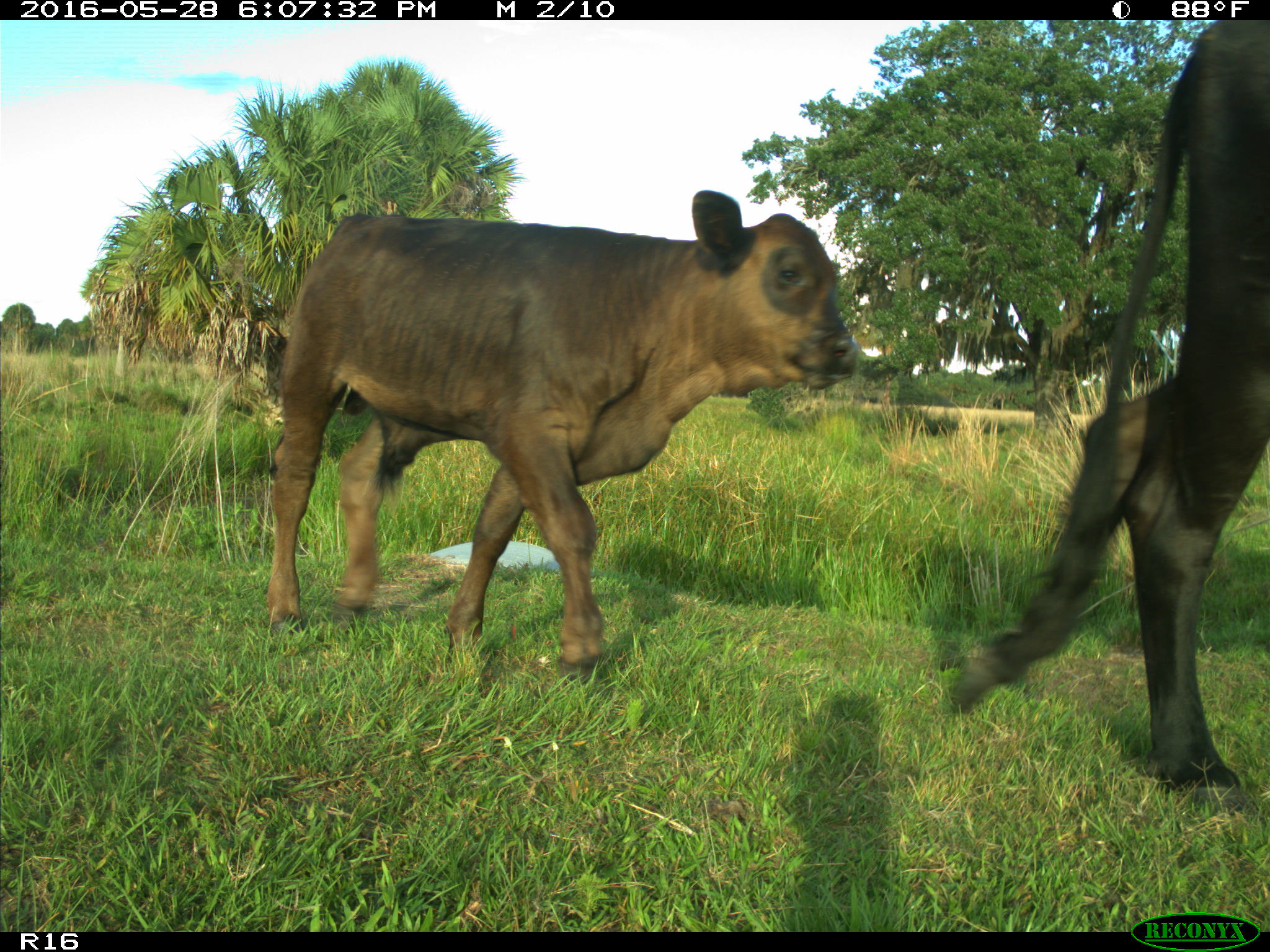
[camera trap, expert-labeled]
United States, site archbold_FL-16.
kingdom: Animalia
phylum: Chordata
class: Mammalia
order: Artiodactyla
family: Bovidae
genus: Bos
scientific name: Bos taurus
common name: domestic cow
Bos taurus (domestic cow).